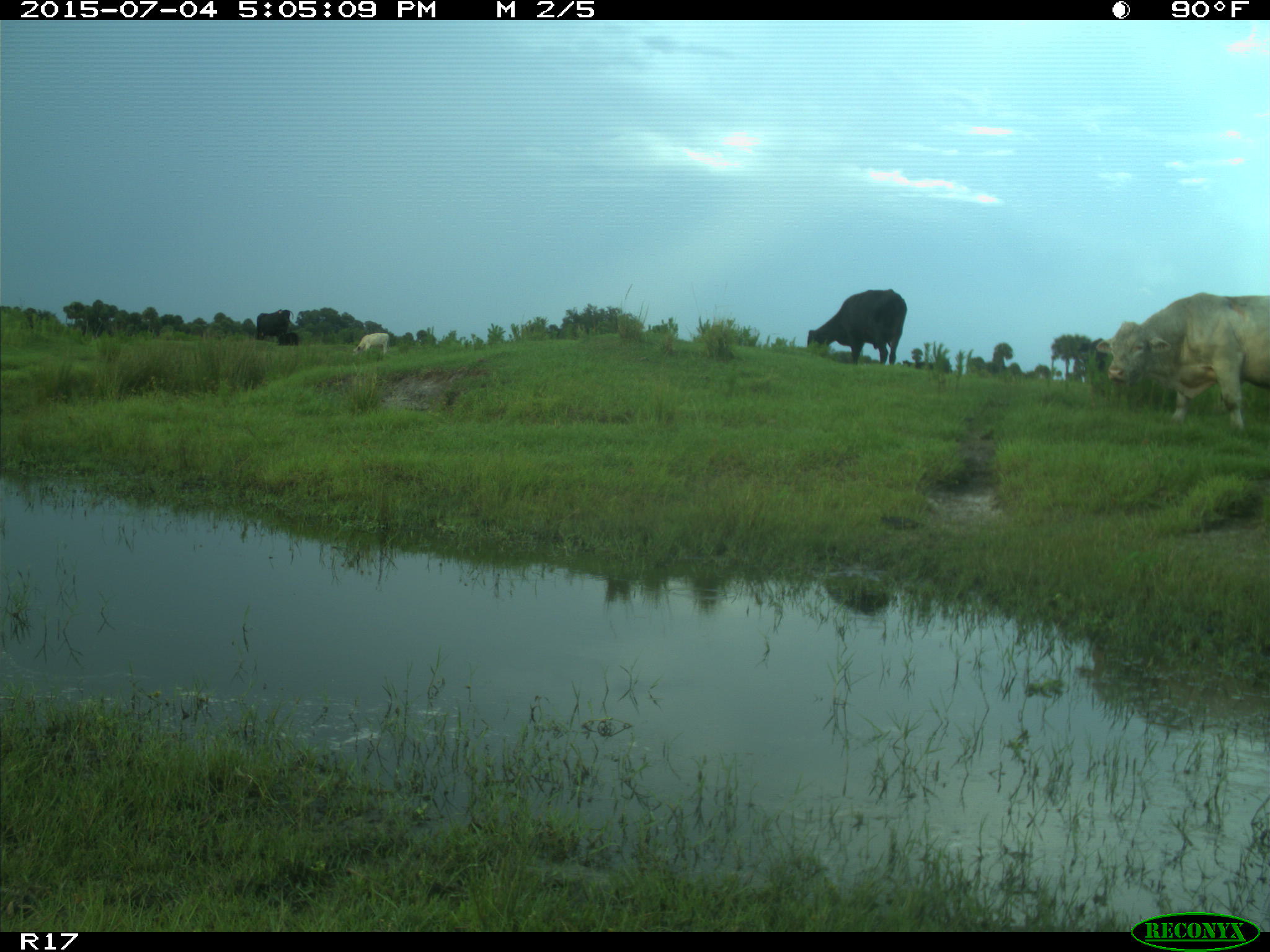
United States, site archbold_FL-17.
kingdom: Animalia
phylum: Chordata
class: Mammalia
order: Artiodactyla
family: Bovidae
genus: Bos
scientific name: Bos taurus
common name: domestic cow